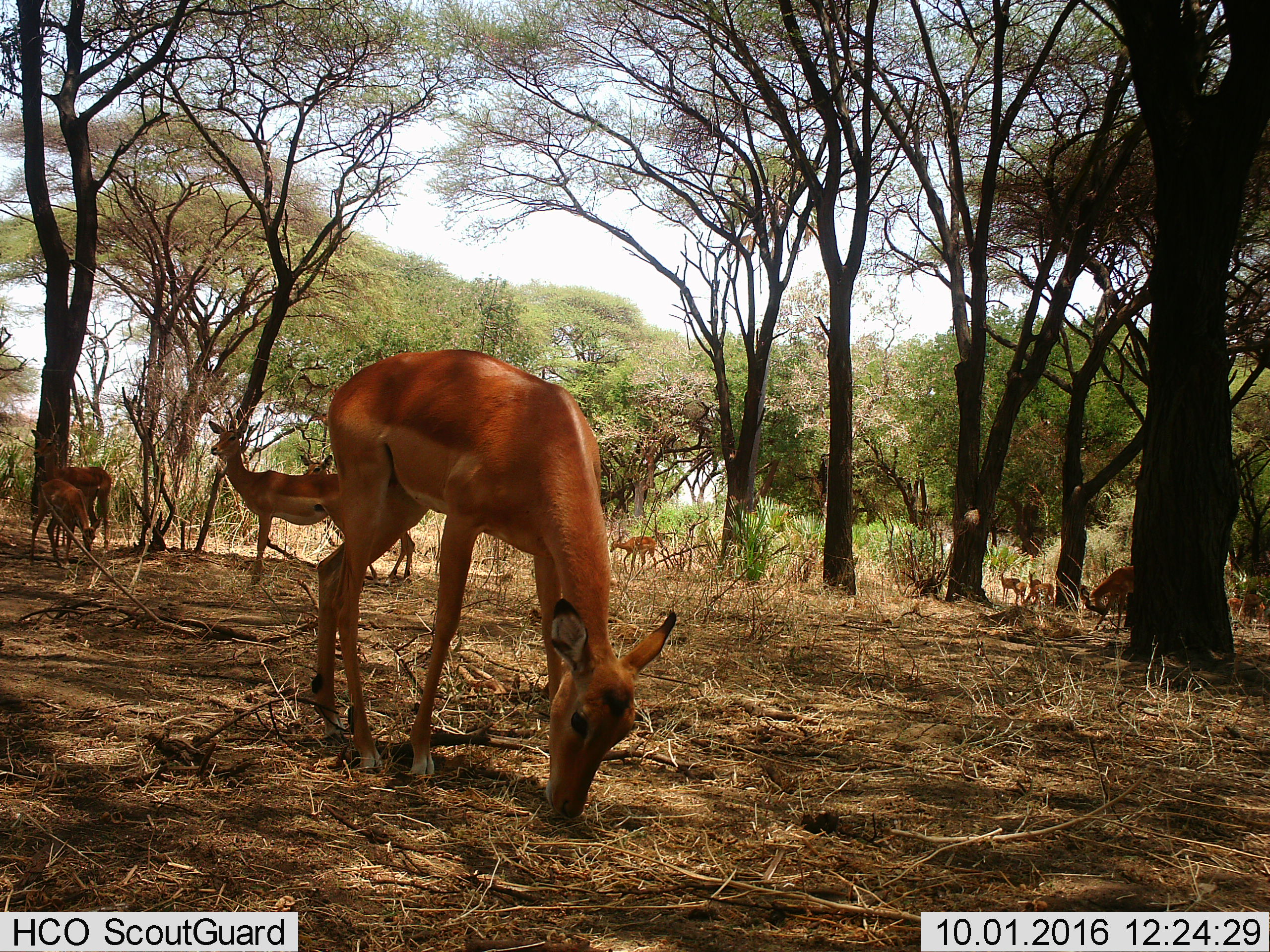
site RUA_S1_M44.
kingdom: Animalia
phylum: Chordata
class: Mammalia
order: Artiodactyla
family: Bovidae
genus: Aepyceros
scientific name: Aepyceros melampus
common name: impala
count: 11-50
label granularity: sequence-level